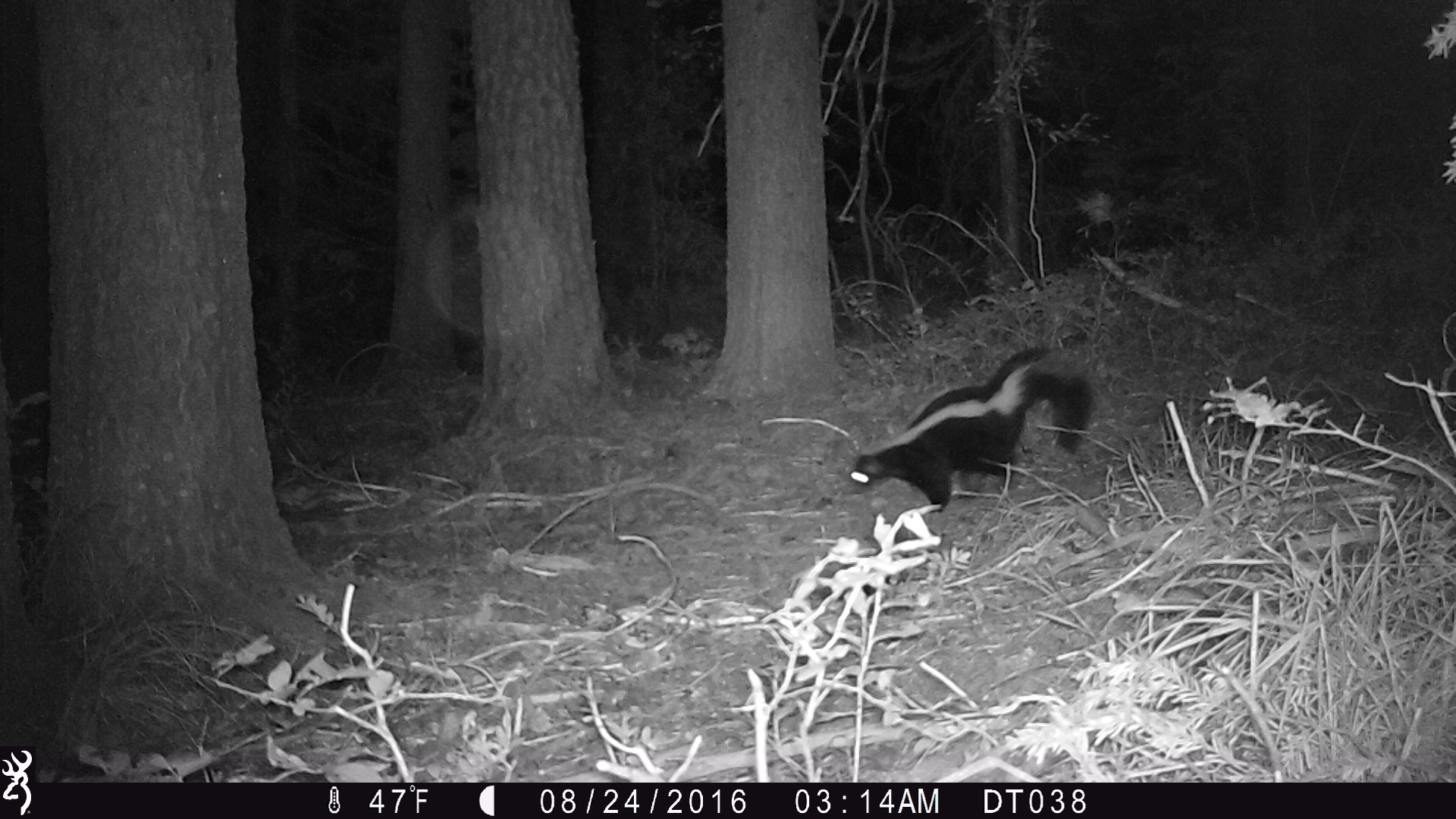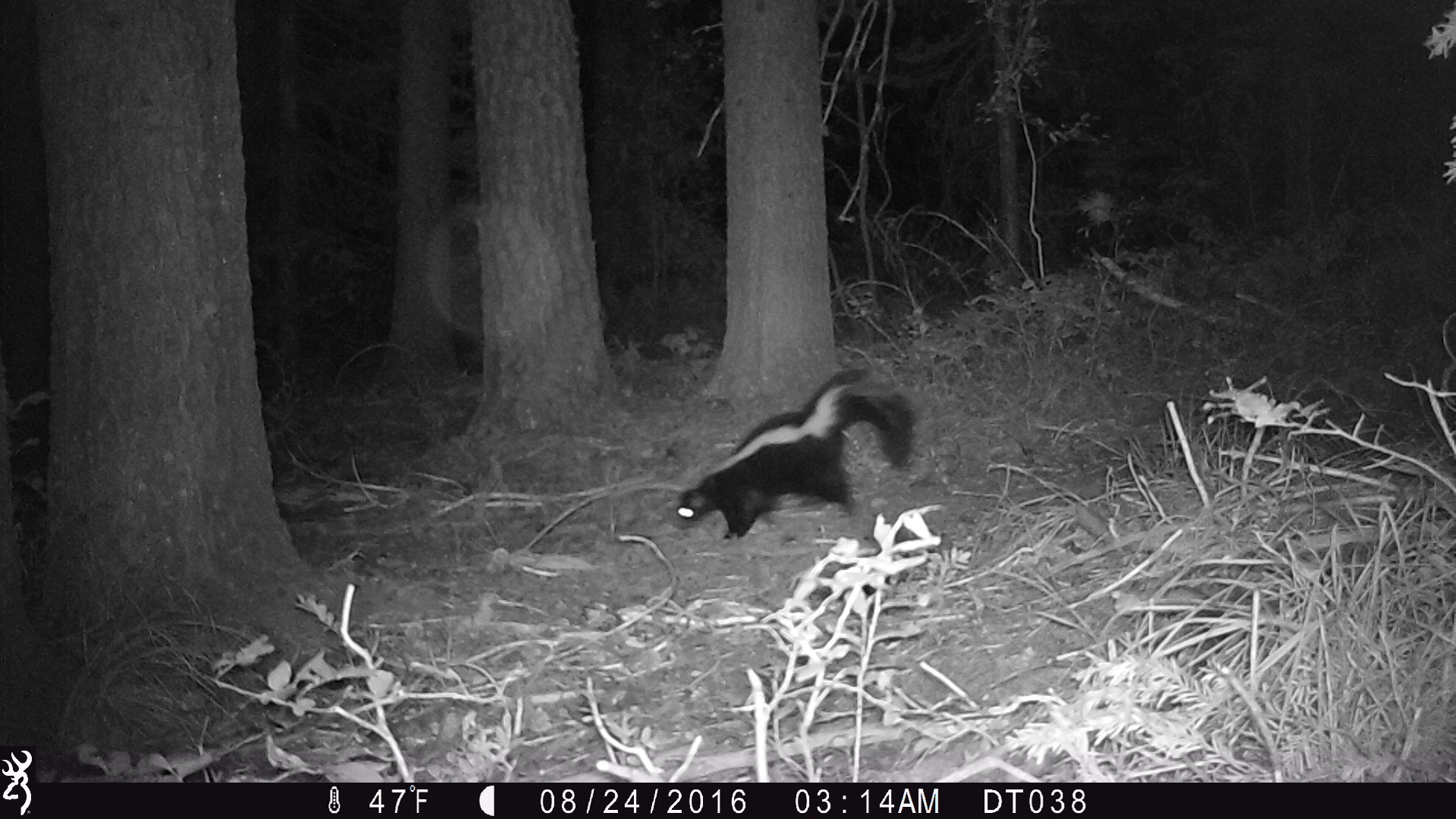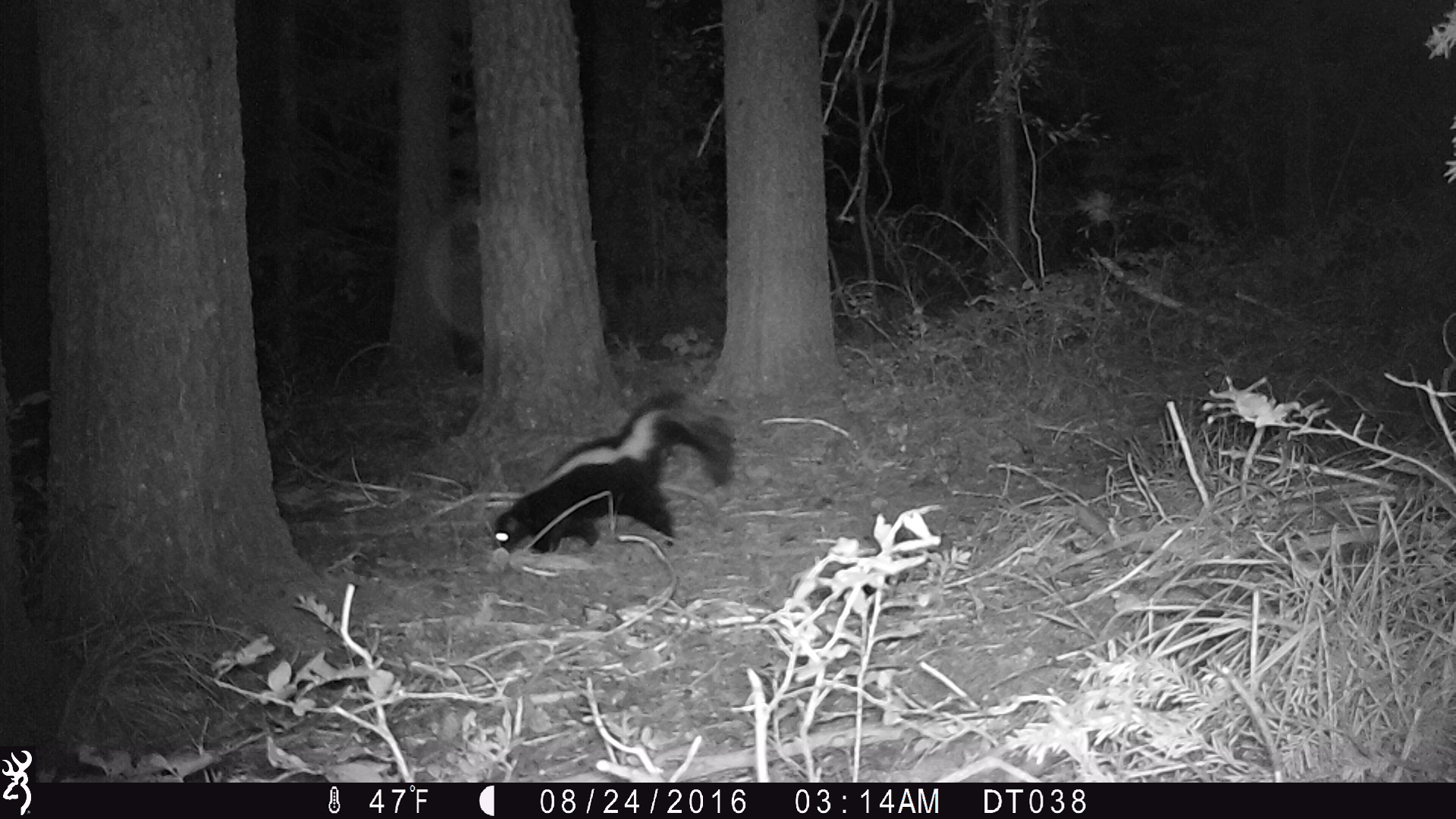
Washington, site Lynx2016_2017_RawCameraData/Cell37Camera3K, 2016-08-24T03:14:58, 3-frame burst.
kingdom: Animalia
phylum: Chordata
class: Mammalia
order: Carnivora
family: Mephitidae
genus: Mephitis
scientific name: Mephitis mephitis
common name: striped skunk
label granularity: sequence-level